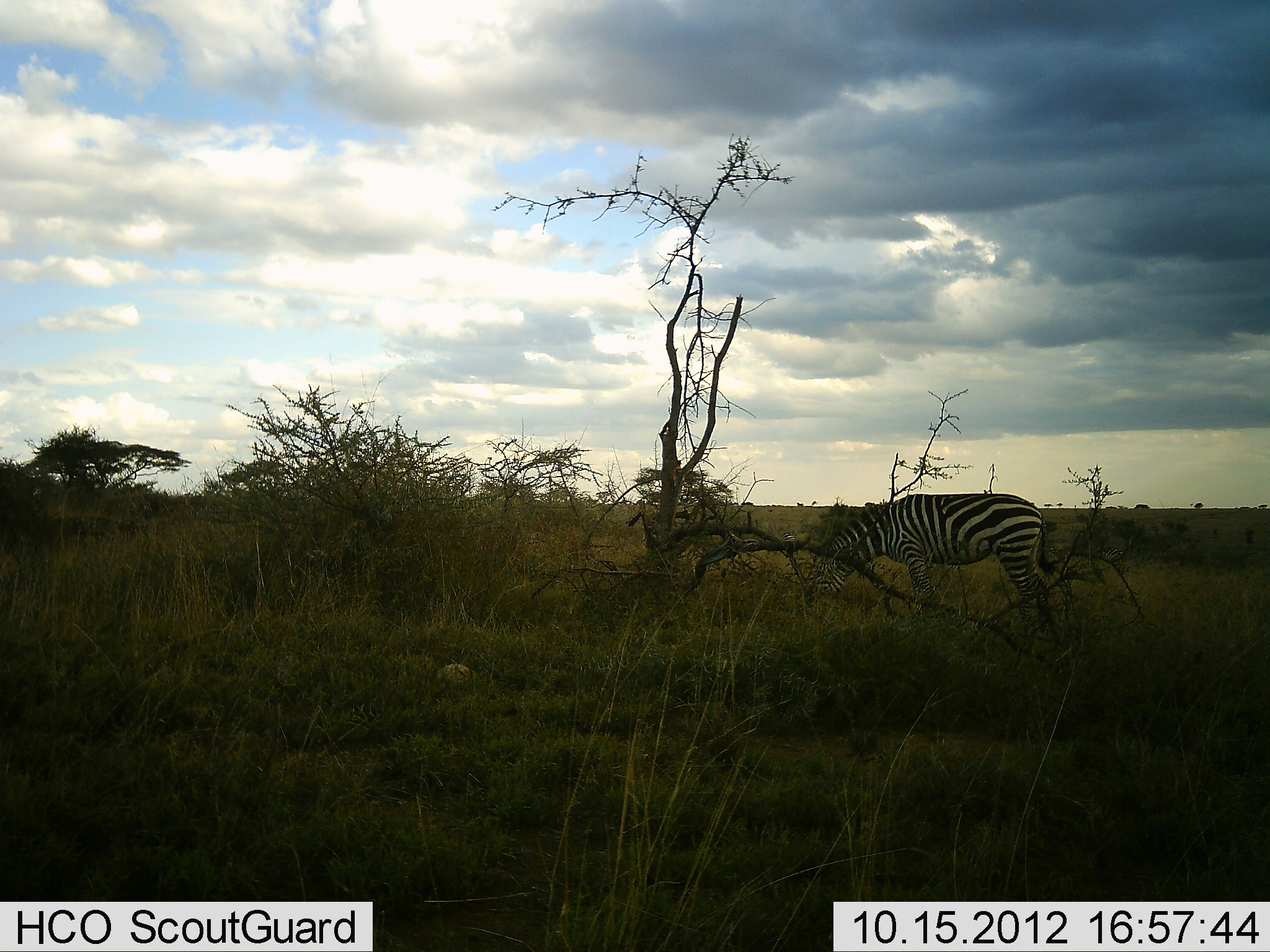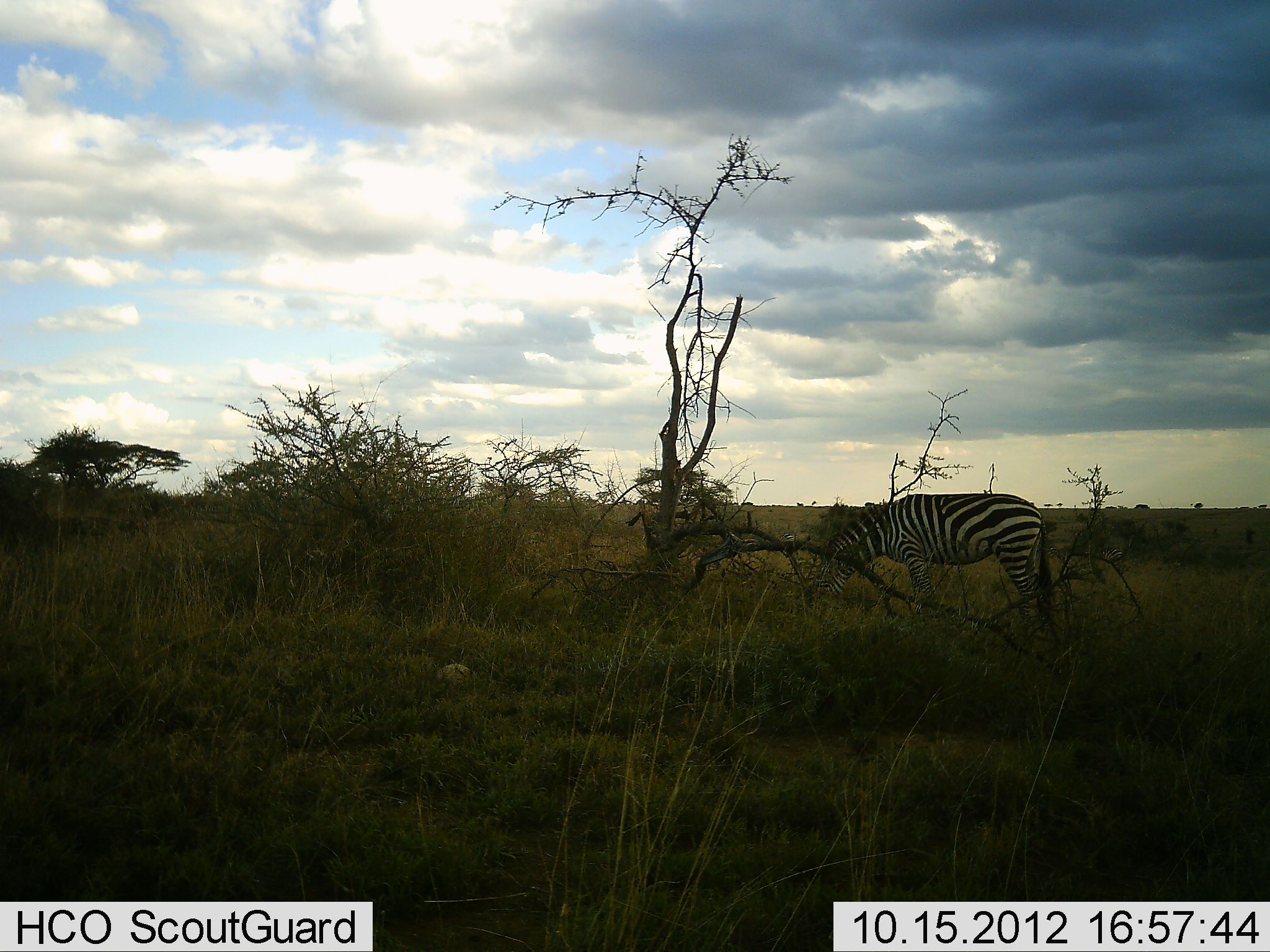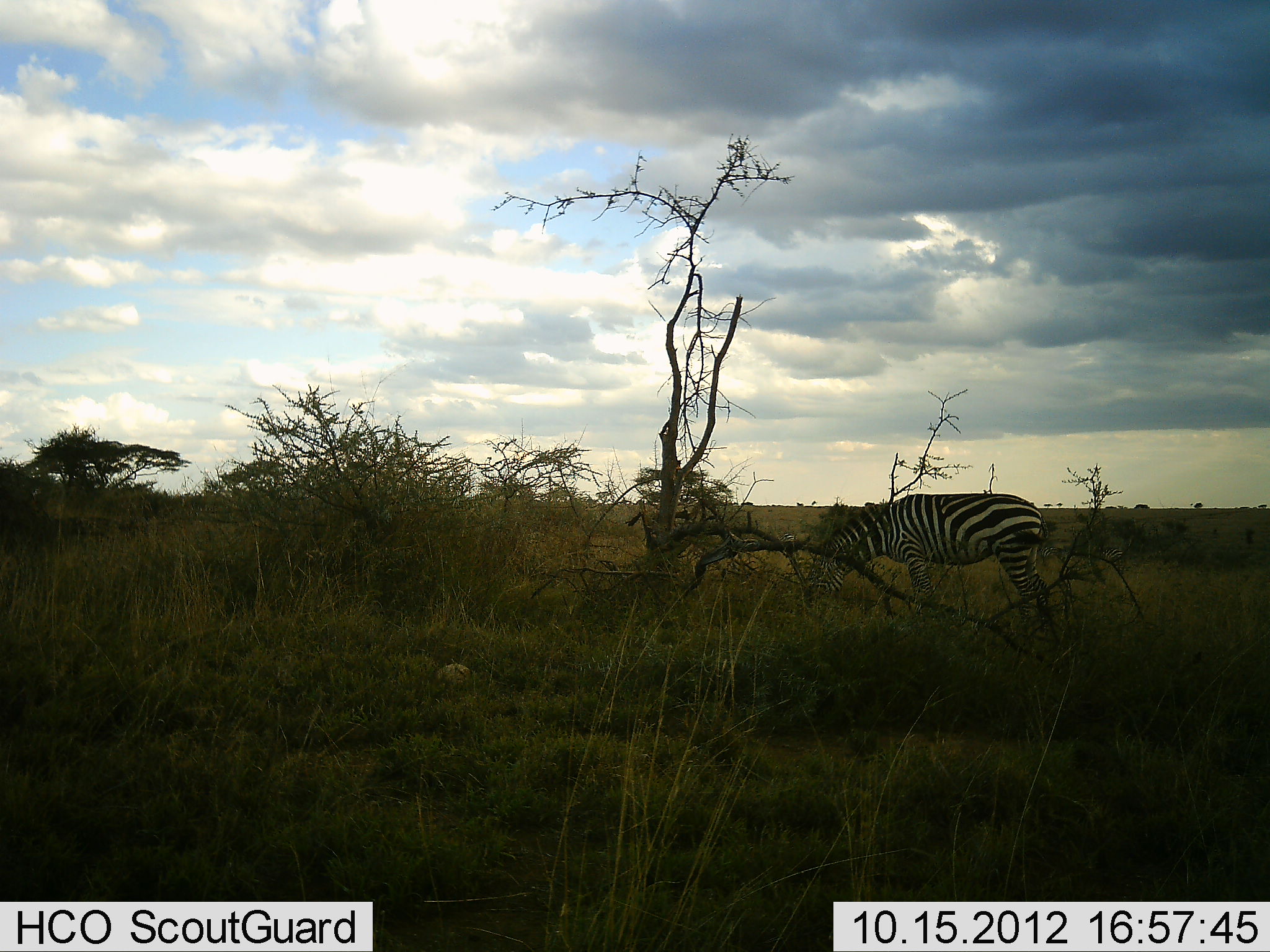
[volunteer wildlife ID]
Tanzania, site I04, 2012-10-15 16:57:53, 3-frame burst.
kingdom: Animalia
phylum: Chordata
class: Mammalia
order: Perissodactyla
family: Equidae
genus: Equus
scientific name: Equus quagga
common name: plains zebra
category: zebra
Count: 1.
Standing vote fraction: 30%.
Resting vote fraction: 0%.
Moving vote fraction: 0%.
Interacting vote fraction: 0%.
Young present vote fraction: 0%.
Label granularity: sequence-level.